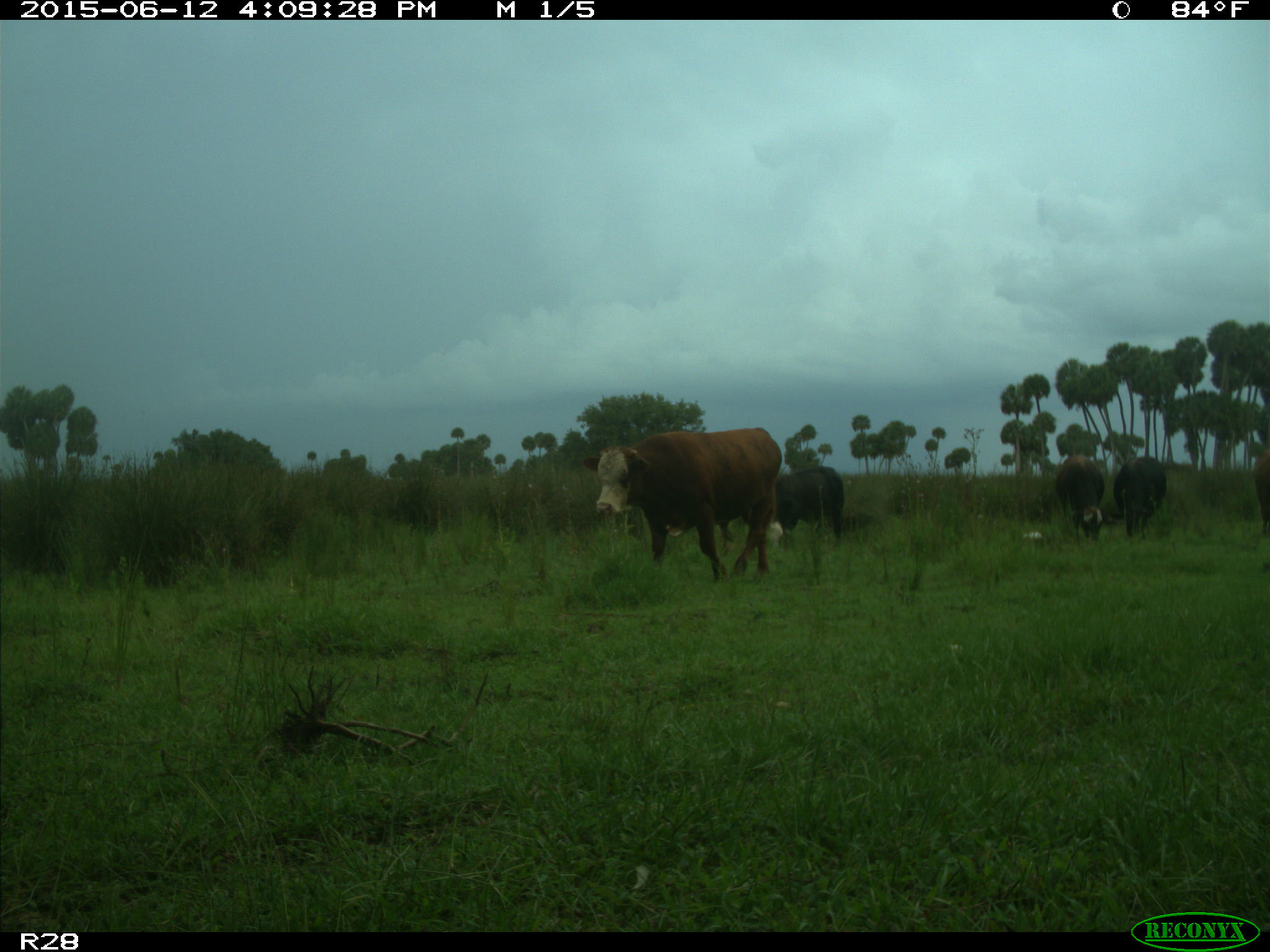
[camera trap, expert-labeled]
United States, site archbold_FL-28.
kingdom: Animalia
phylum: Chordata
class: Mammalia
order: Artiodactyla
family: Bovidae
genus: Bos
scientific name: Bos taurus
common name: domestic cow